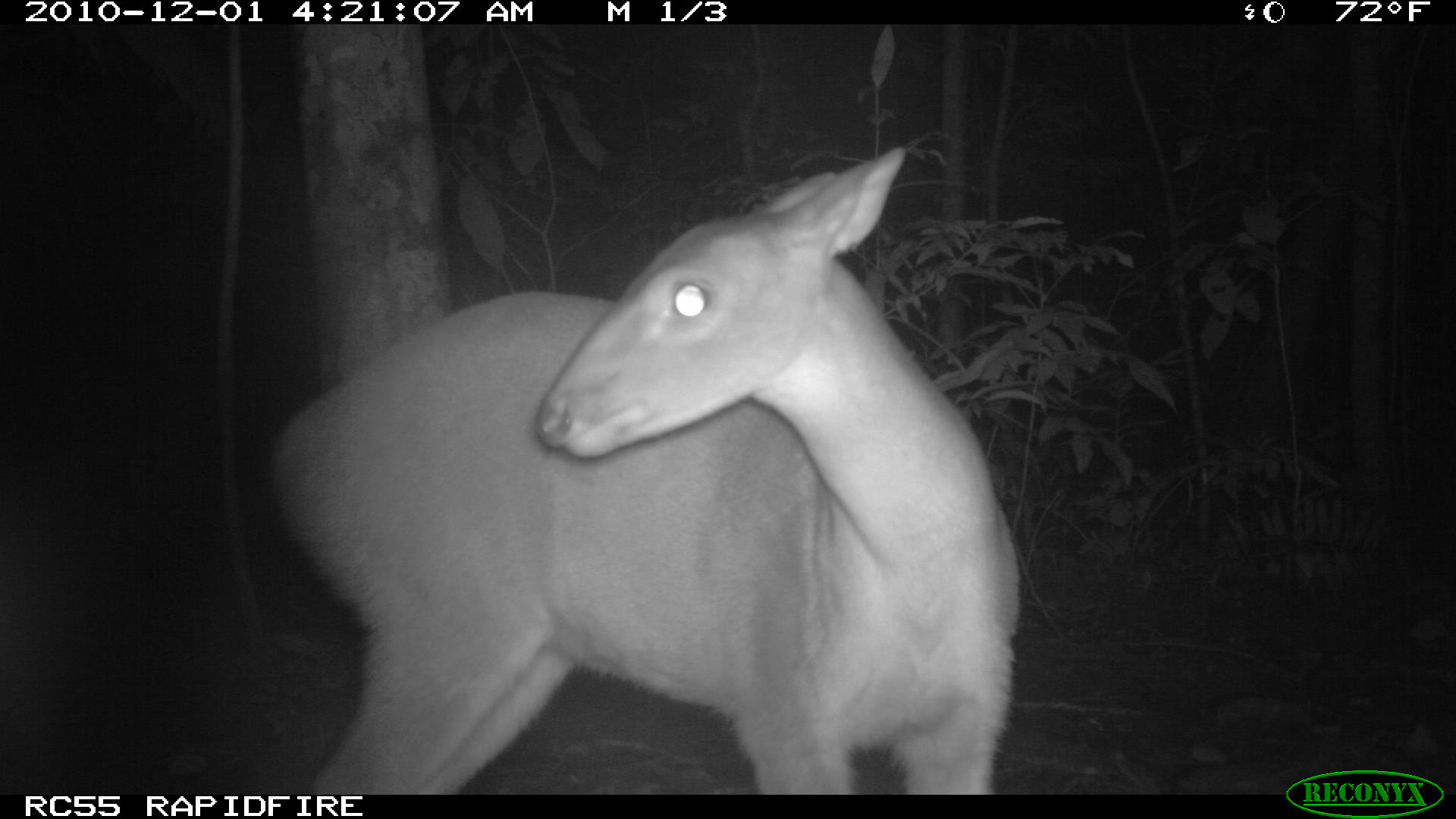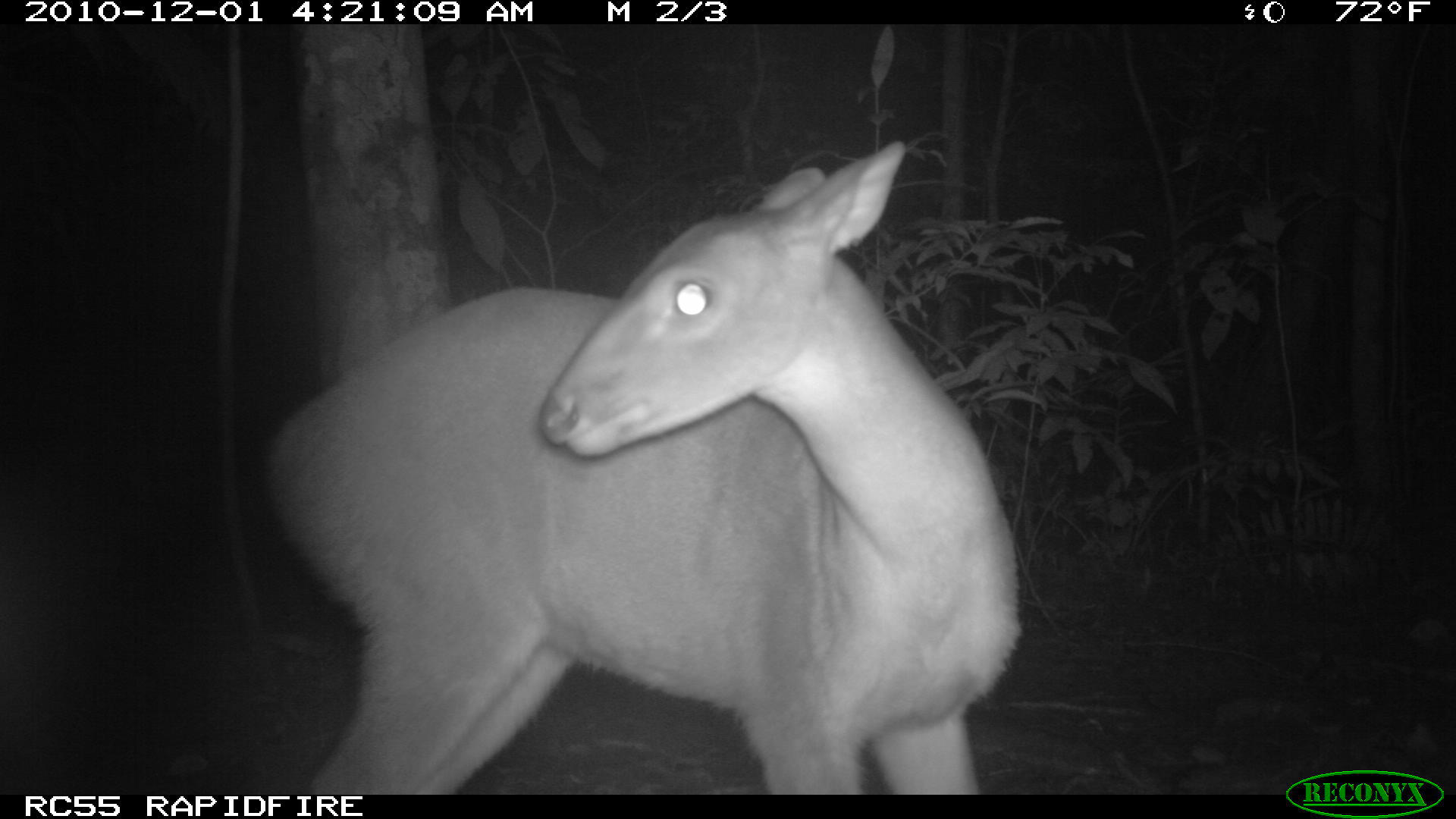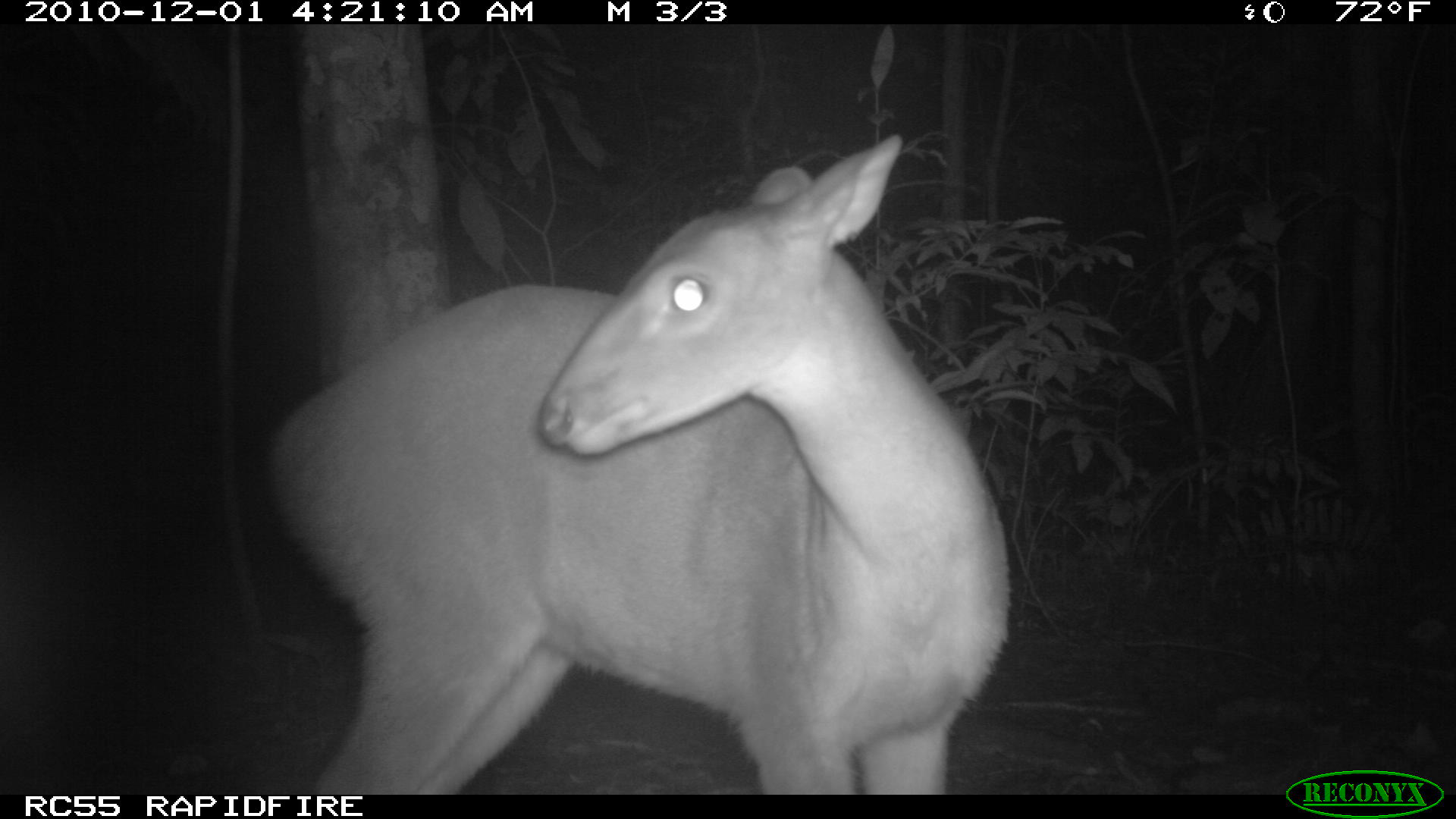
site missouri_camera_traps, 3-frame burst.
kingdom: Animalia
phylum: Chordata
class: Mammalia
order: Artiodactyla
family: Cervidae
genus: Mazama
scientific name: Mazama americana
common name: red brocket deer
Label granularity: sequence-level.